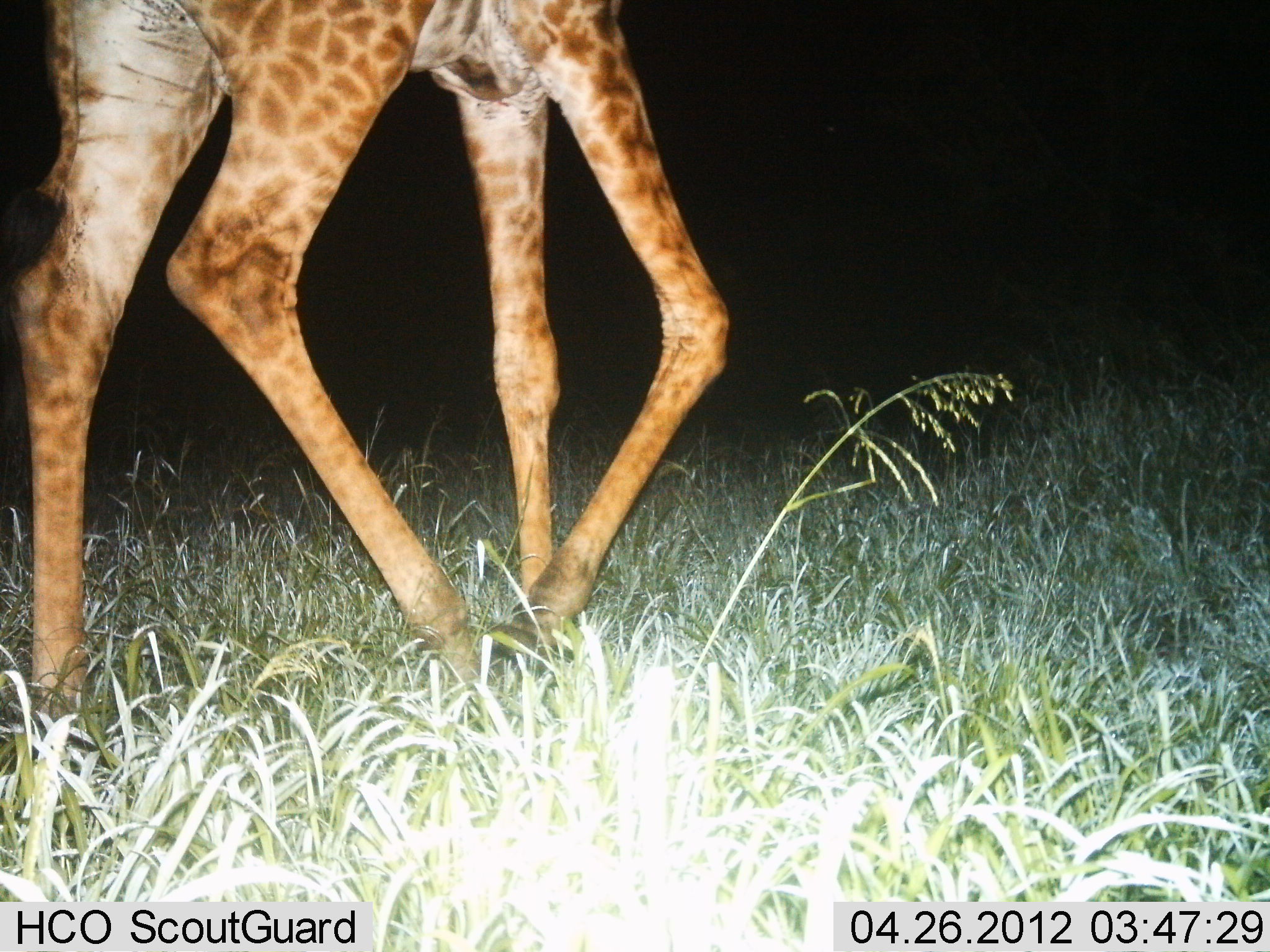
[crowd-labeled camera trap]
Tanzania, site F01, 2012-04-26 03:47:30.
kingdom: Animalia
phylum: Chordata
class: Mammalia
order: Artiodactyla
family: Giraffidae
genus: Giraffa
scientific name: Giraffa camelopardalis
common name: giraffe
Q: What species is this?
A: Giraffe (Giraffa camelopardalis).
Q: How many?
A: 1.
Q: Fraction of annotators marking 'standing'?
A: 29%.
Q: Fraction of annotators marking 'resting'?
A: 0%.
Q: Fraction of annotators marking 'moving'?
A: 79%.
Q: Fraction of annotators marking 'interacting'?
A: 0%.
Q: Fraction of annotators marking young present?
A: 0%.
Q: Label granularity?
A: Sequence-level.